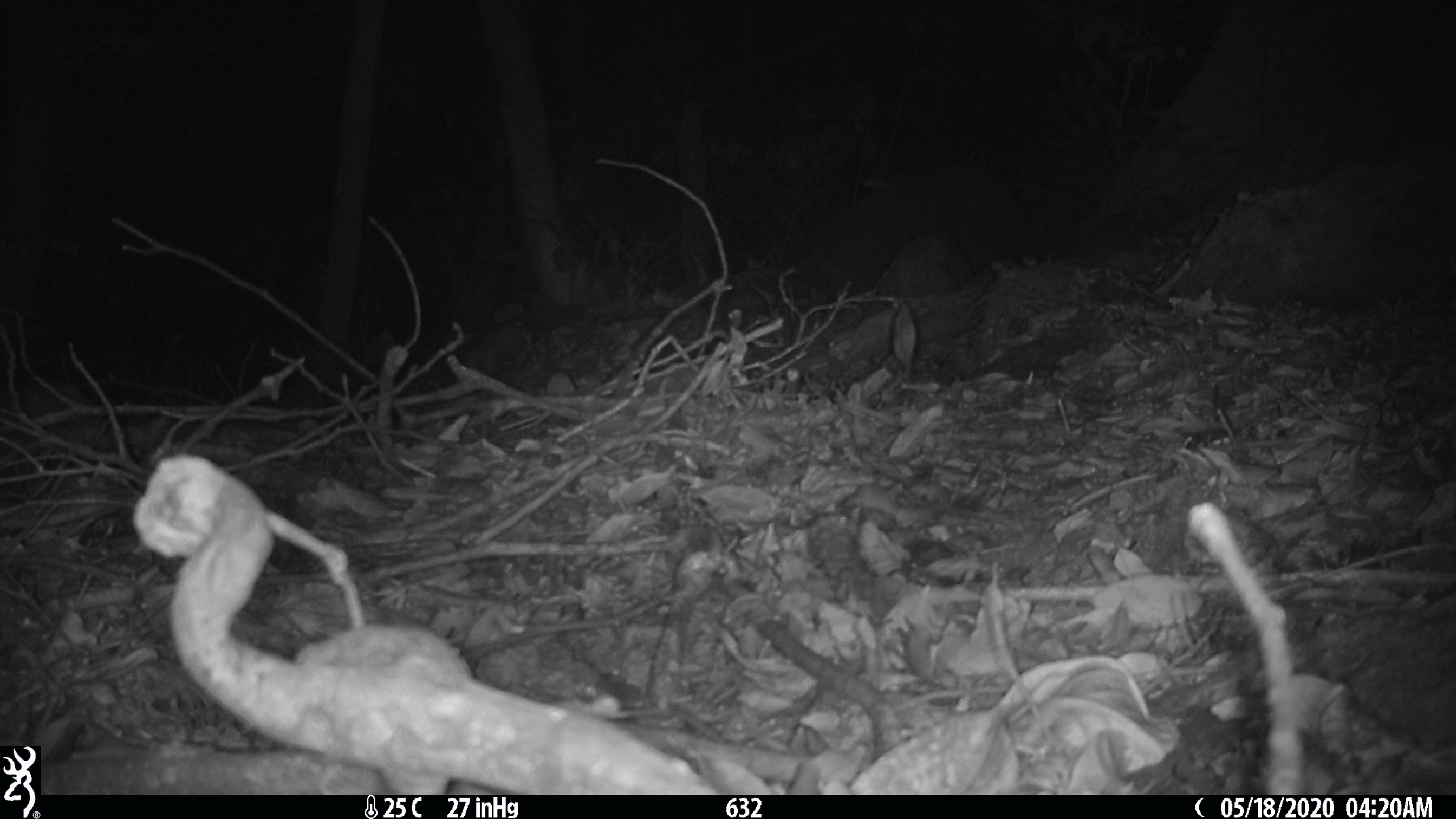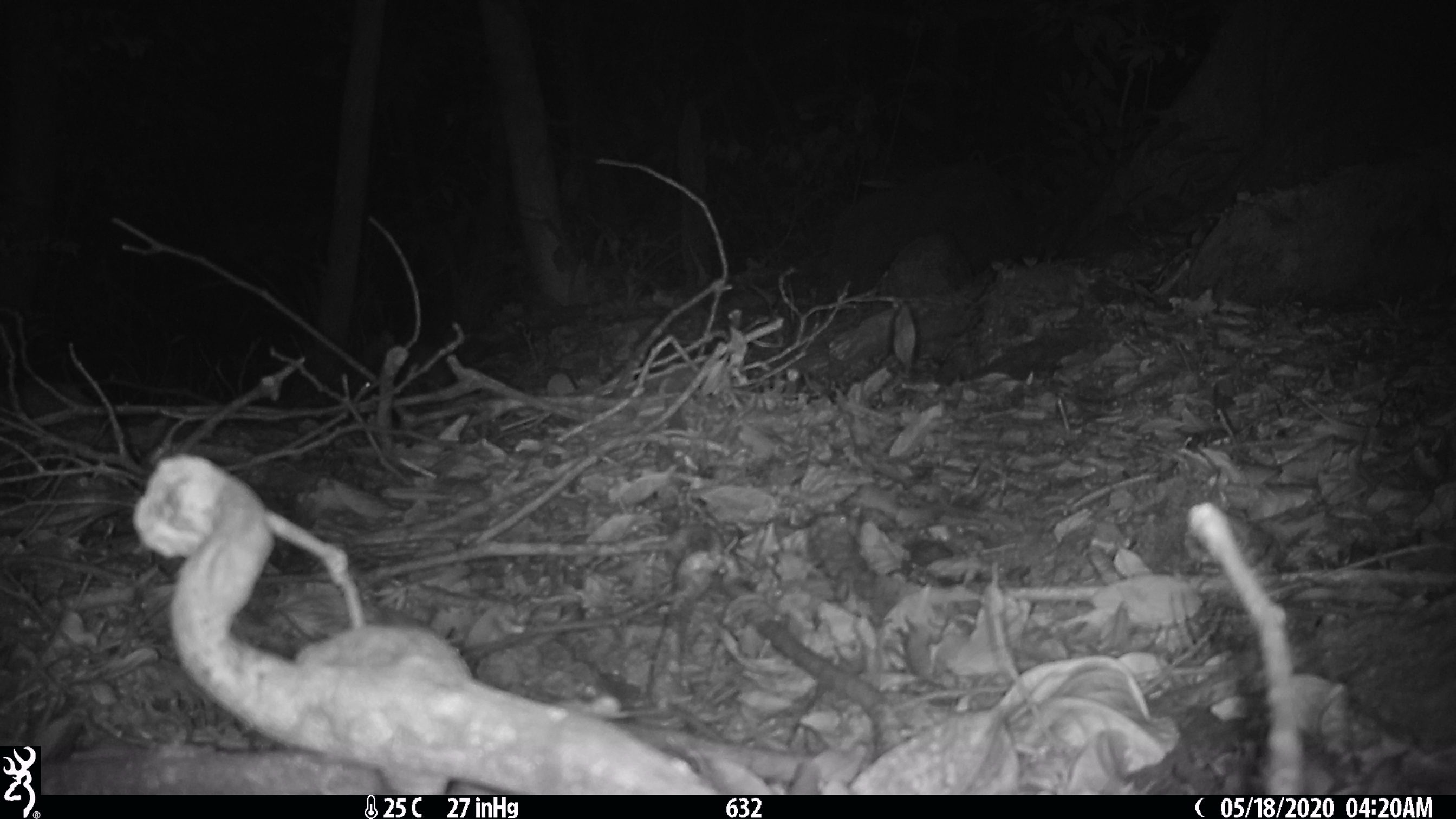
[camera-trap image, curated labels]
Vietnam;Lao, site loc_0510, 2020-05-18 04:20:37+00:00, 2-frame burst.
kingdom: Animalia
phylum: Chordata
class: Mammalia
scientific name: Mammalia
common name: mammal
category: unidentified small mammal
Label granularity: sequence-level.